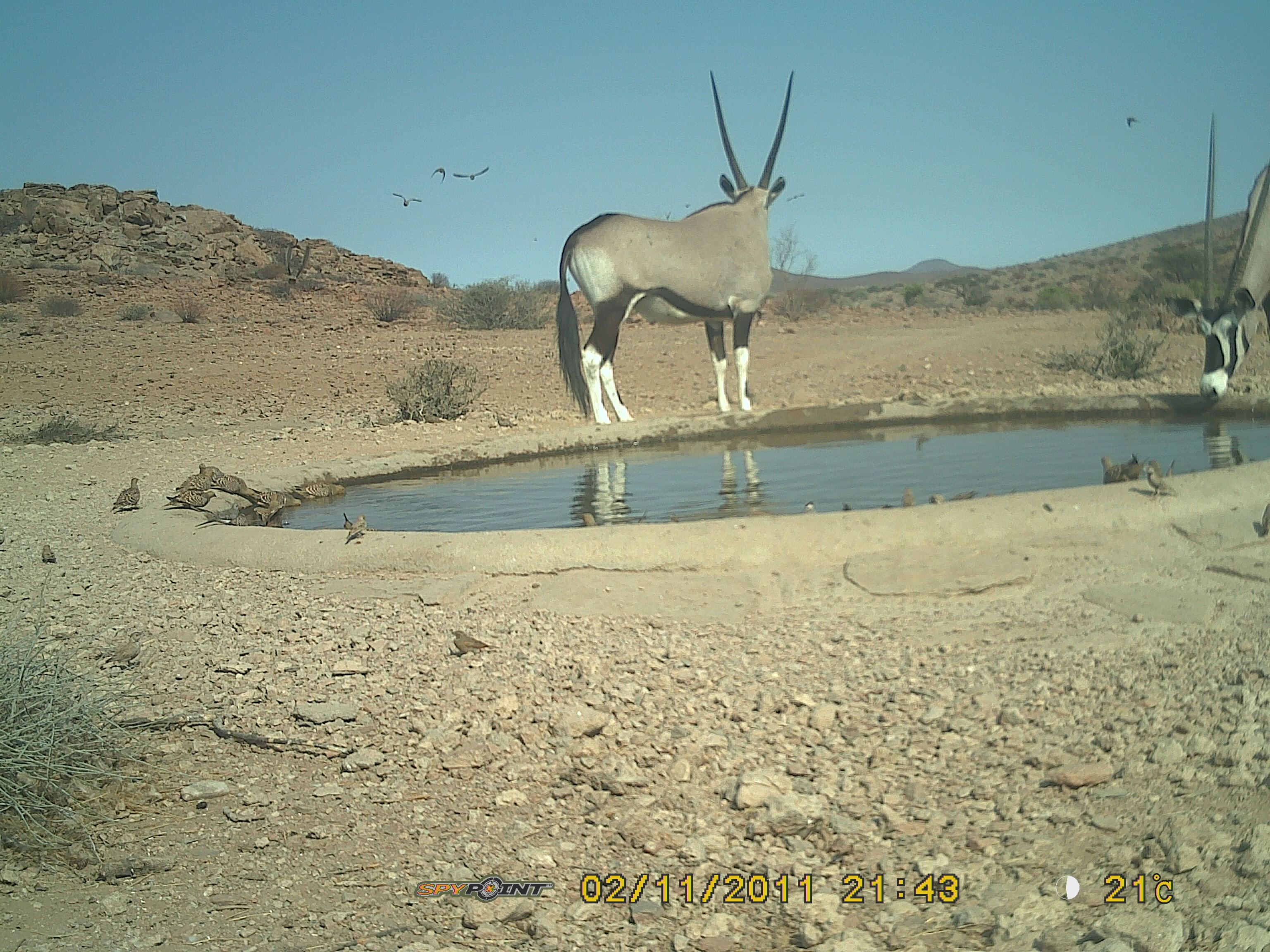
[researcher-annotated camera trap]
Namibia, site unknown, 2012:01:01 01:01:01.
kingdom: Animalia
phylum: Chordata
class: Mammalia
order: Artiodactyla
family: Bovidae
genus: Oryx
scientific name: Oryx gazella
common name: gemsbok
Oryx gazella (gemsbok).